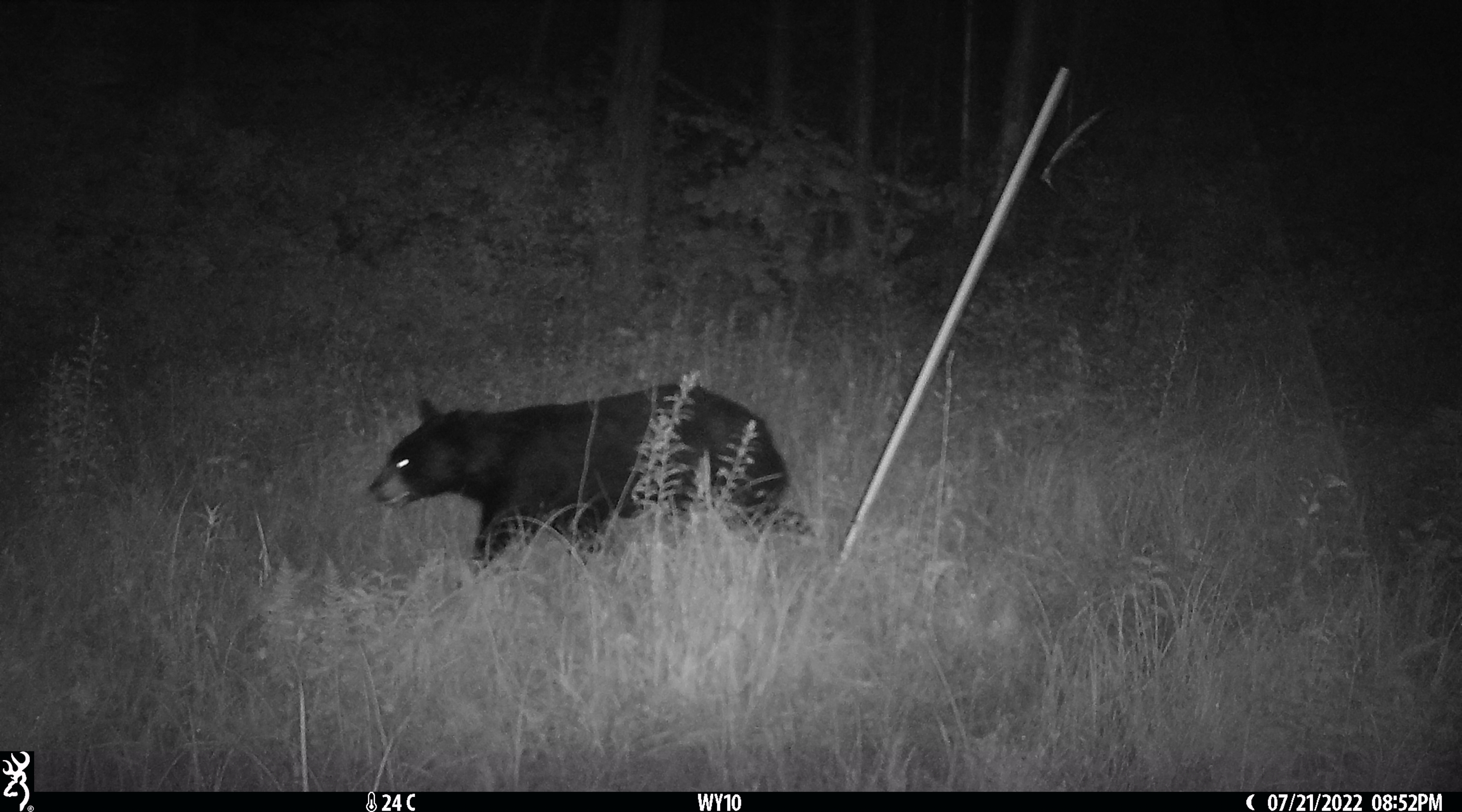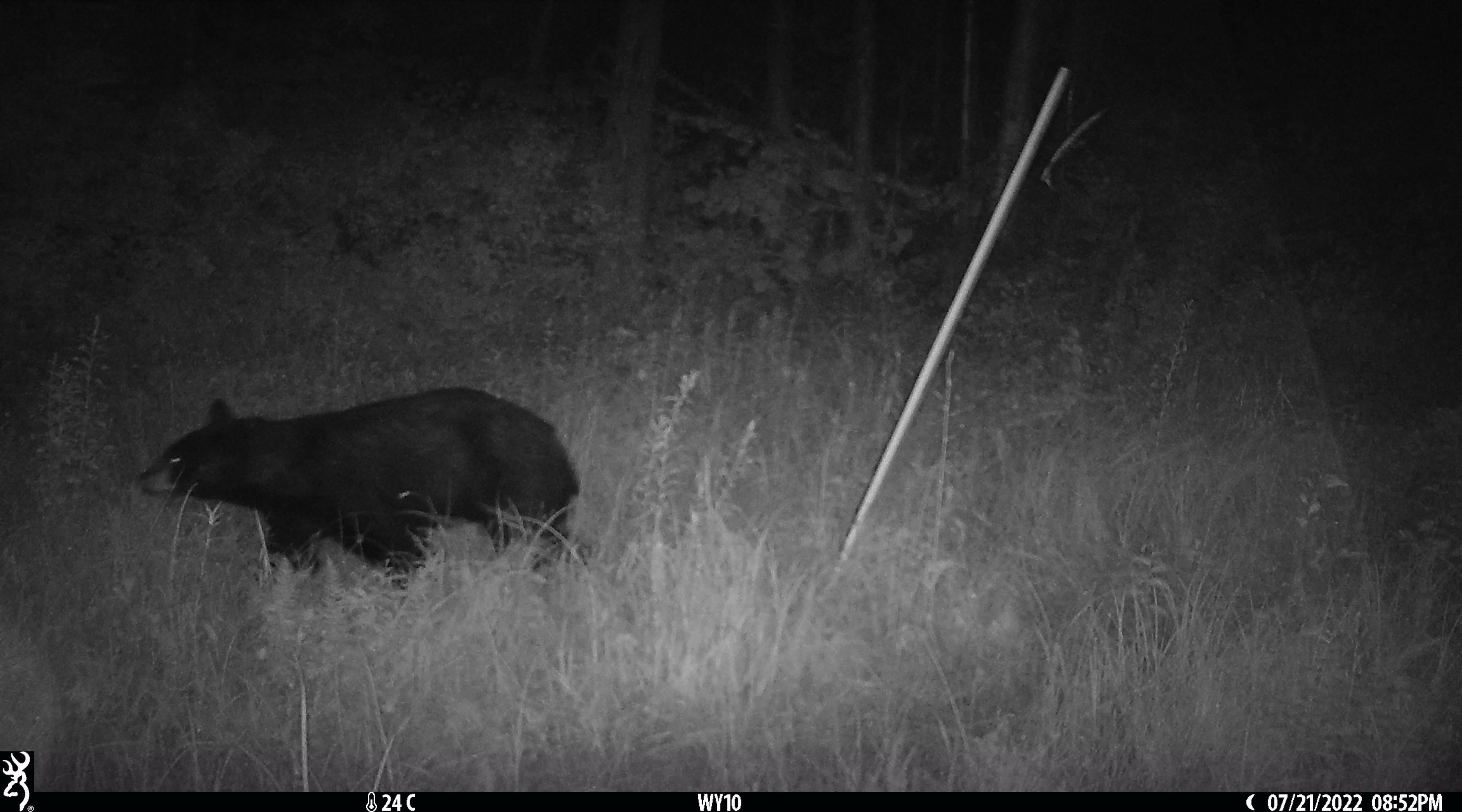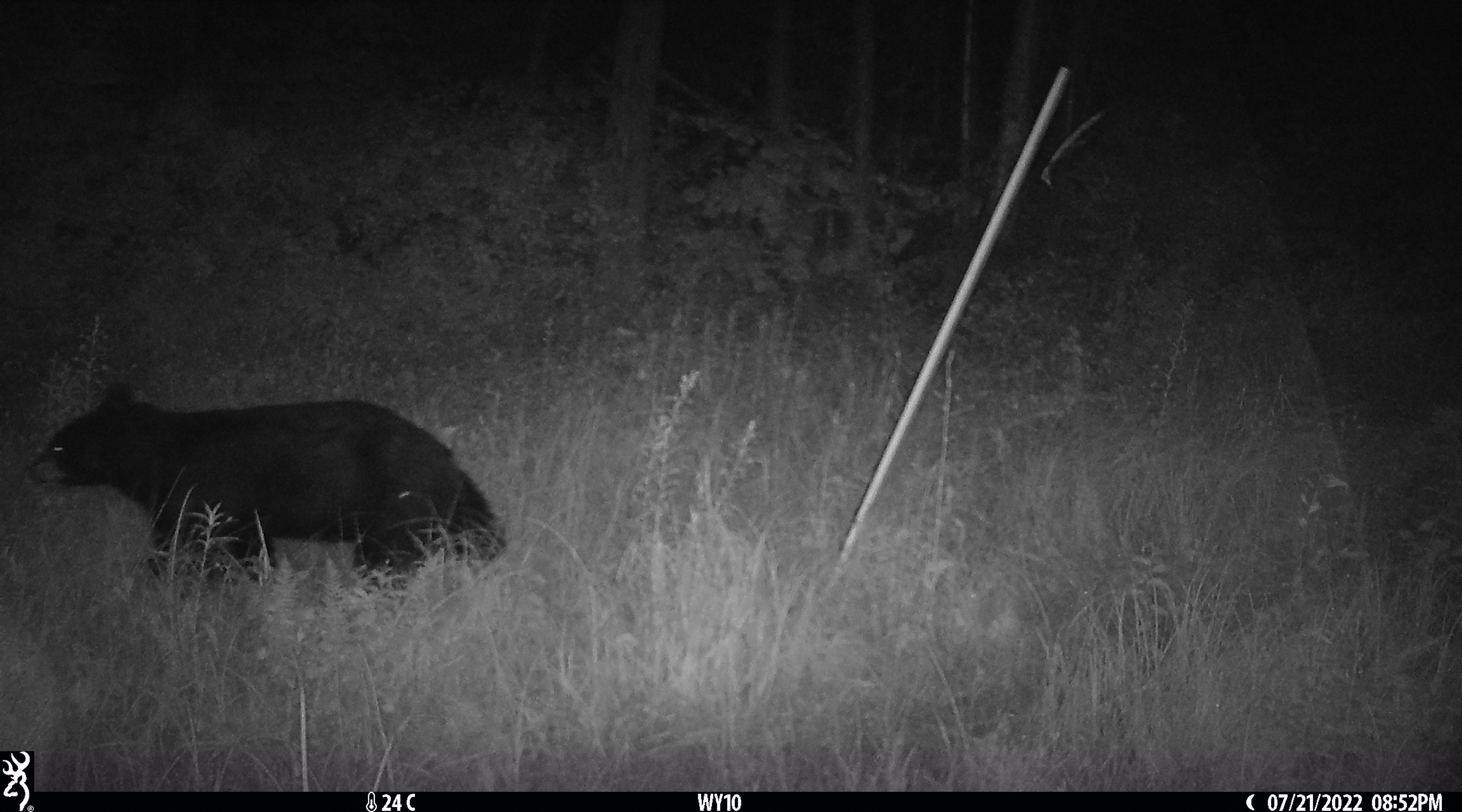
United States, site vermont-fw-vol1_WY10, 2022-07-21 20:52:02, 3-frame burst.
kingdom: Animalia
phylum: Chordata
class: Mammalia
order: Carnivora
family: Ursidae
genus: Ursus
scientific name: Ursus americanus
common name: black bear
Black bear (Ursus americanus).